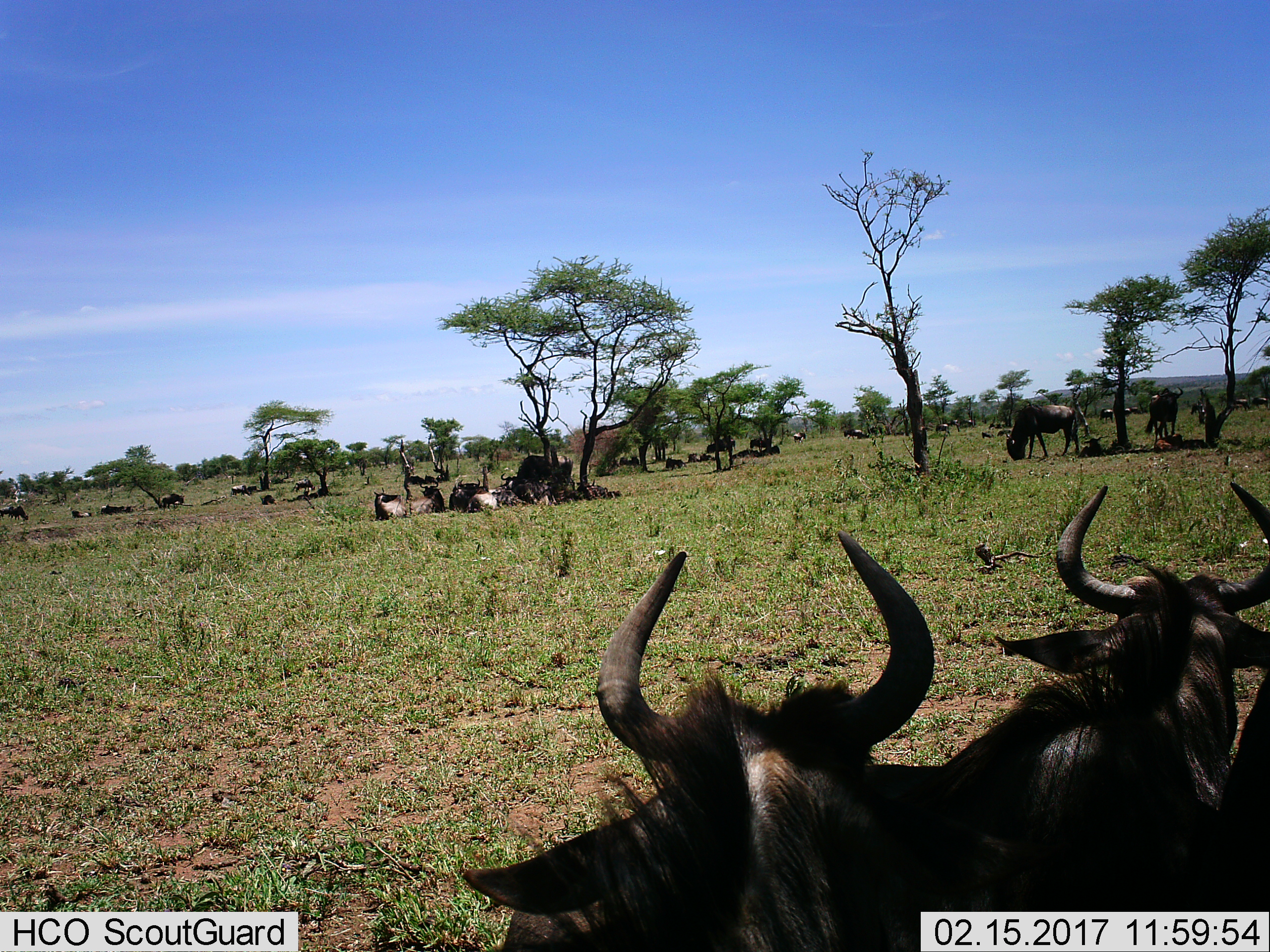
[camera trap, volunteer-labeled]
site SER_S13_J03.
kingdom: Animalia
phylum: Chordata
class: Mammalia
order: Artiodactyla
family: Bovidae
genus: Connochaetes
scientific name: Connochaetes taurinus taurinus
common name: blue wildebeest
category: wildebeestblue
Wildebeestblue (blue wildebeest) (Connochaetes taurinus taurinus), count 11-50. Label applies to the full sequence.